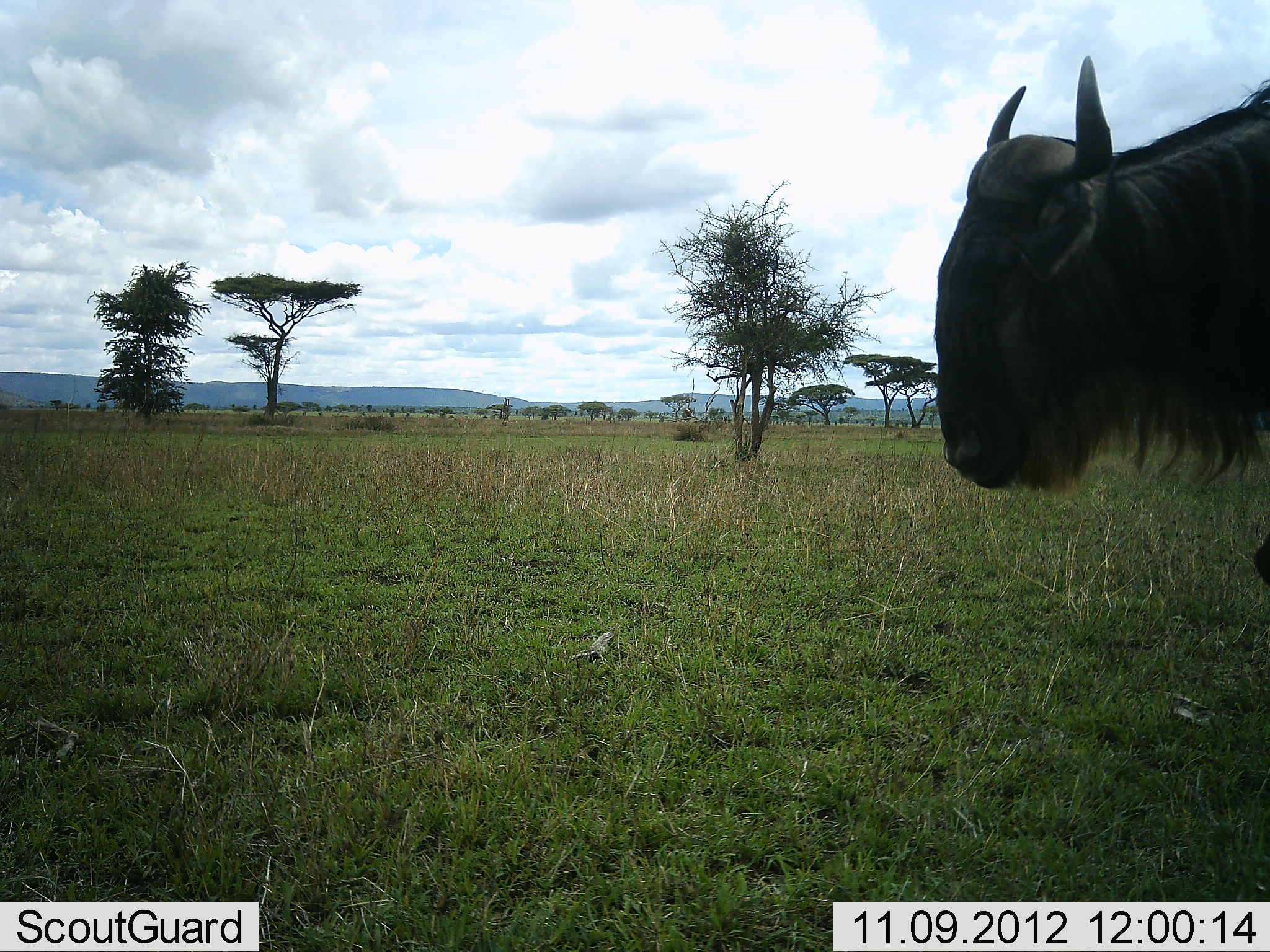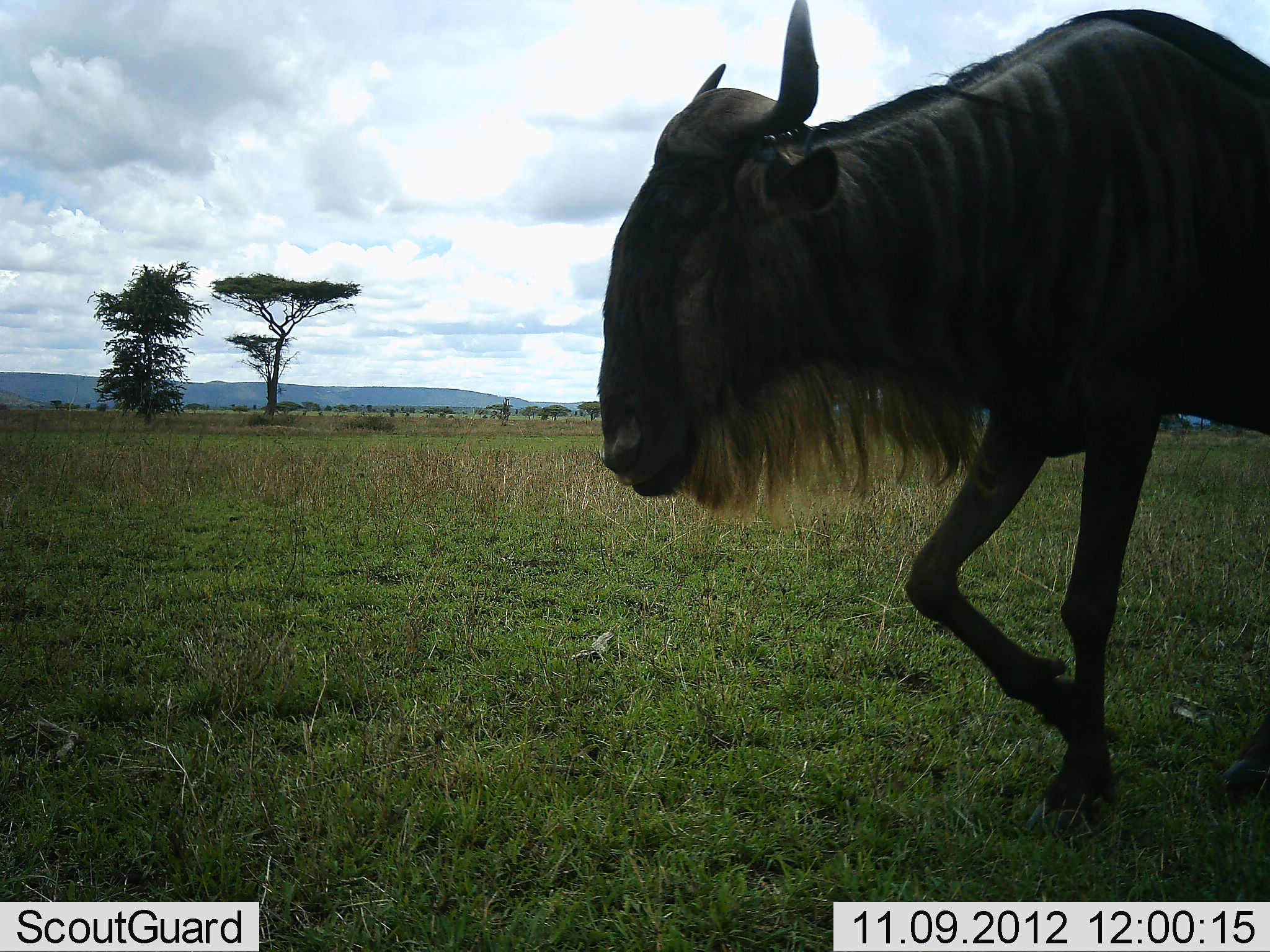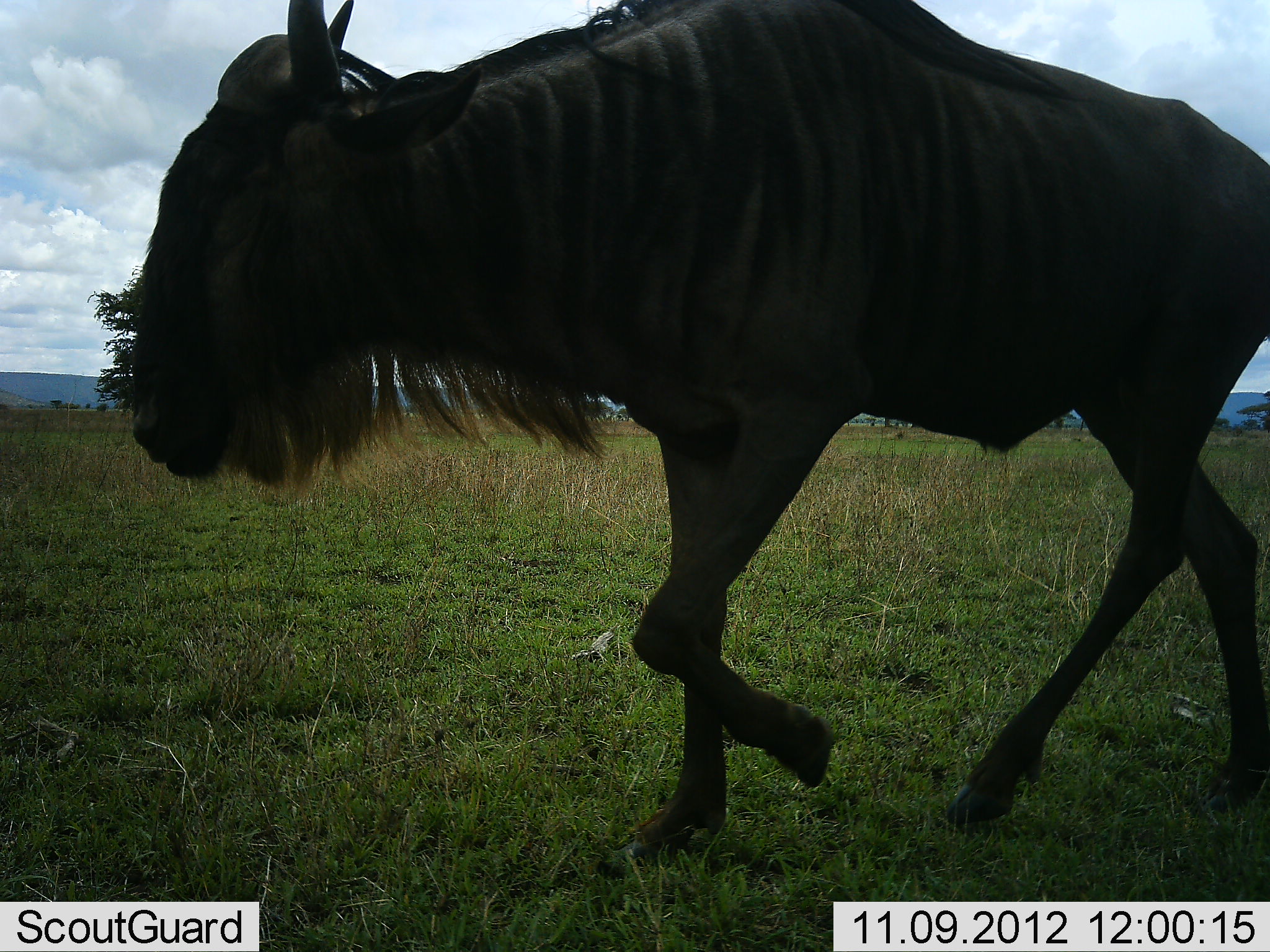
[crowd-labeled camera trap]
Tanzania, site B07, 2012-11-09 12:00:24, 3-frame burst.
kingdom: Animalia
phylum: Chordata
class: Mammalia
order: Artiodactyla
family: Bovidae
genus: Connochaetes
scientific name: Connochaetes taurinus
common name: blue wildebeest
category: wildebeest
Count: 1.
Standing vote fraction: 0%.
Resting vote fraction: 0%.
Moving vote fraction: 100%.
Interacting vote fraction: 0%.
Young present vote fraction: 0%.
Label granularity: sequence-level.